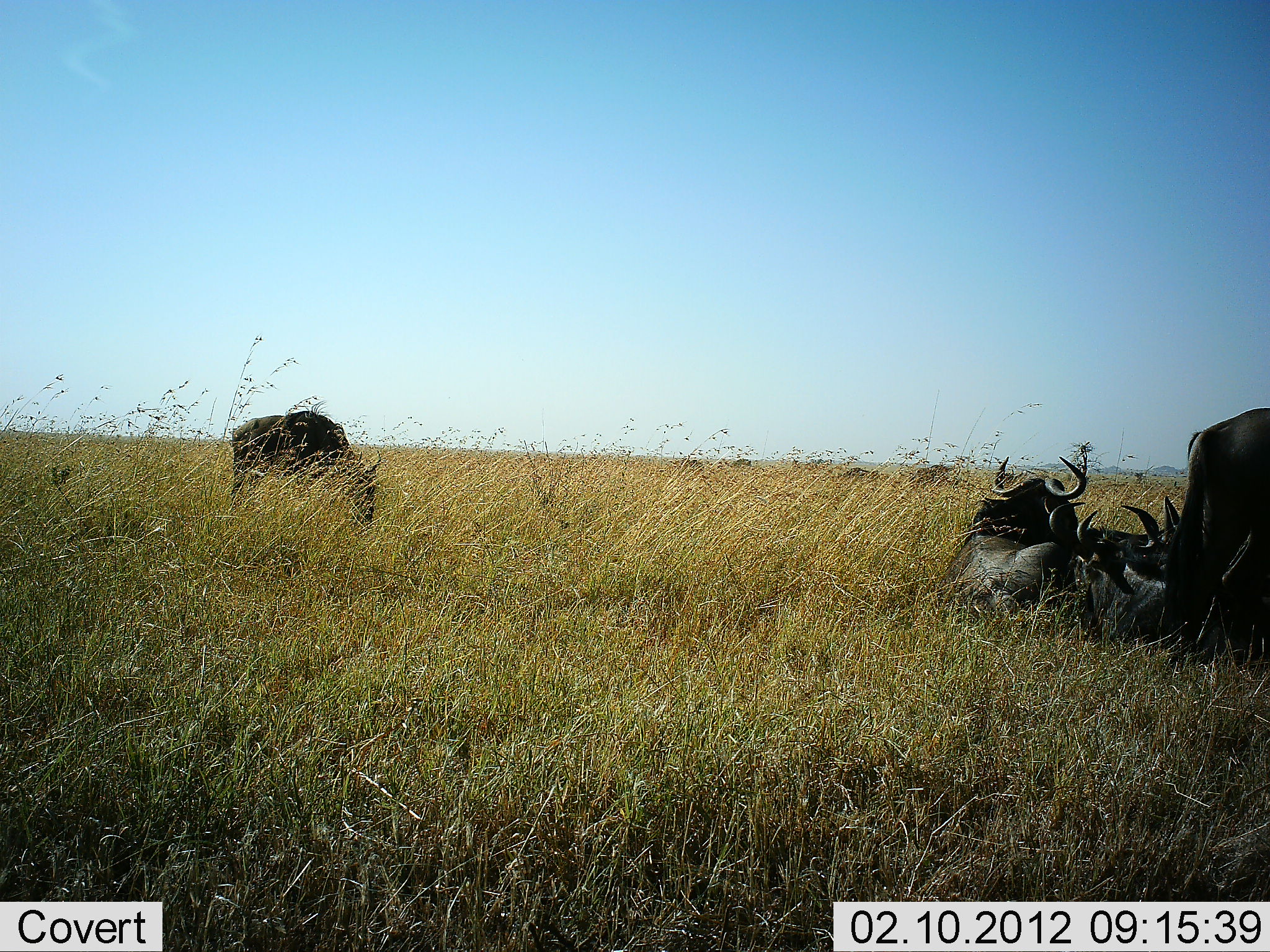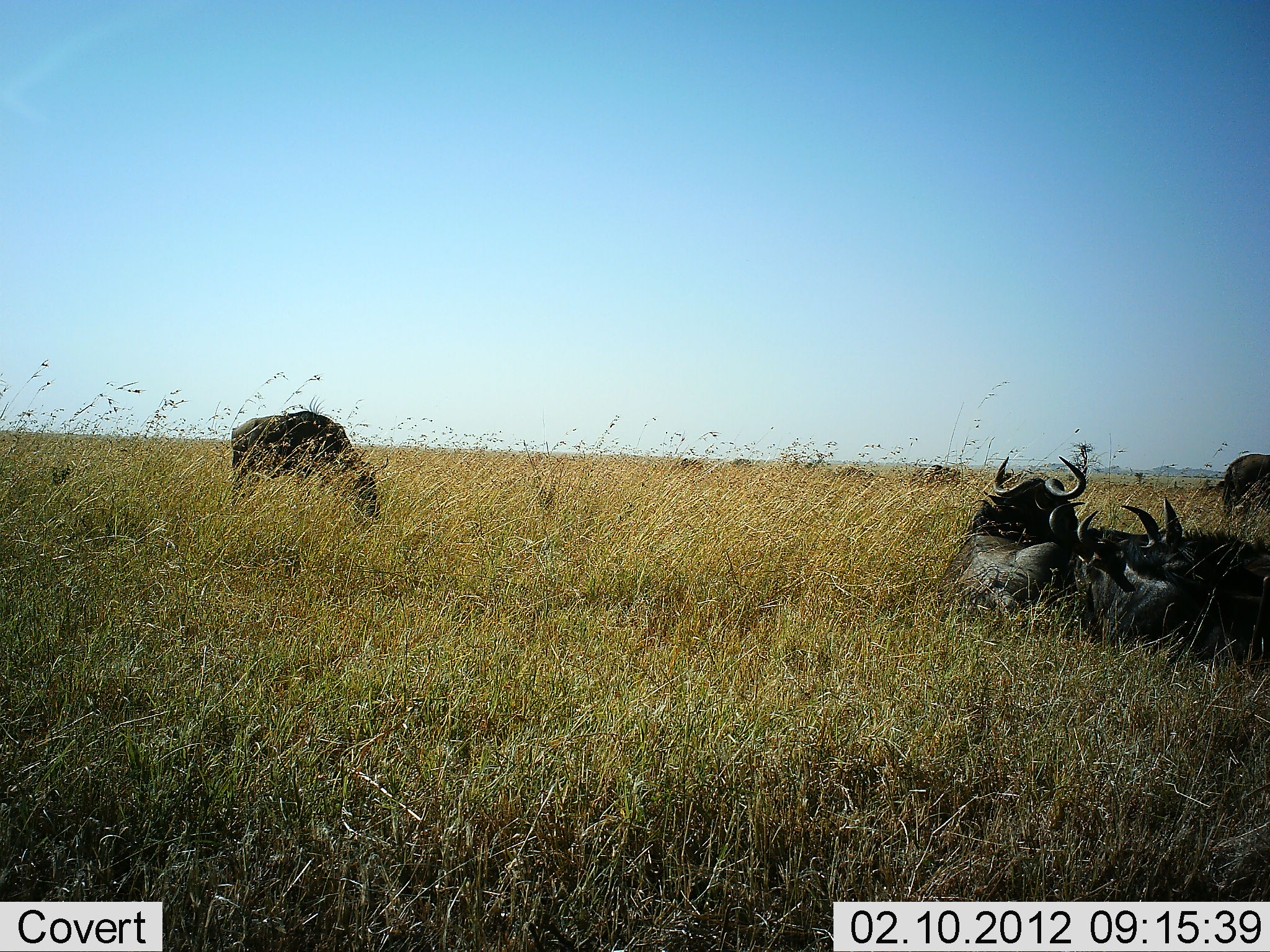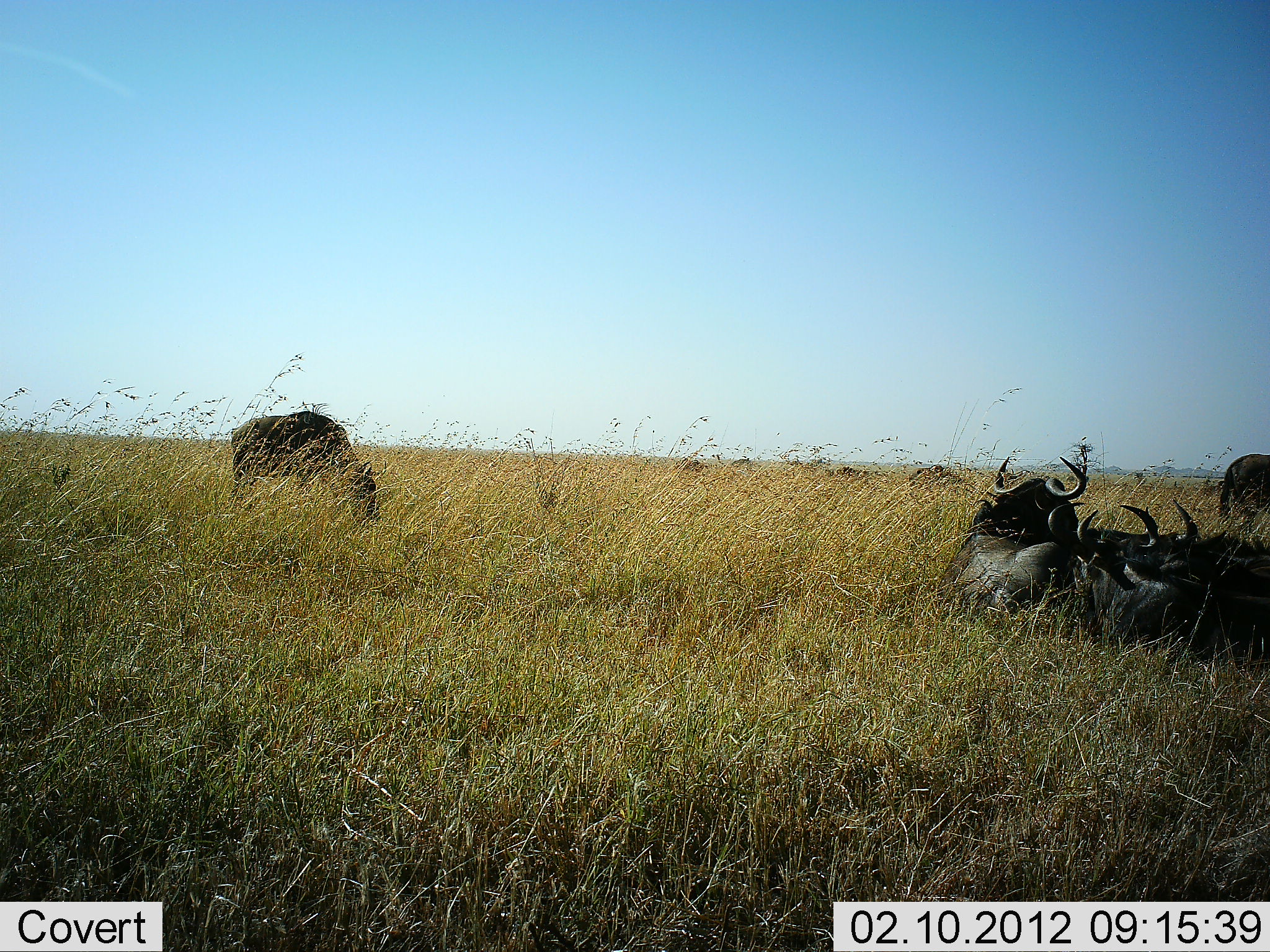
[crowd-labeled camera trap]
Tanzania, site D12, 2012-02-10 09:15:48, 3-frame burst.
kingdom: Animalia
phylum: Chordata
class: Mammalia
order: Artiodactyla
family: Bovidae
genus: Connochaetes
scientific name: Connochaetes taurinus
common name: blue wildebeest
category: wildebeest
Wildebeest (blue wildebeest) (Connochaetes taurinus), count 6. Behavior (volunteer vote fractions): standing 0%, resting 100%, moving 27%, interacting 0%. Young present (vote fraction): 0%. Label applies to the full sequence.